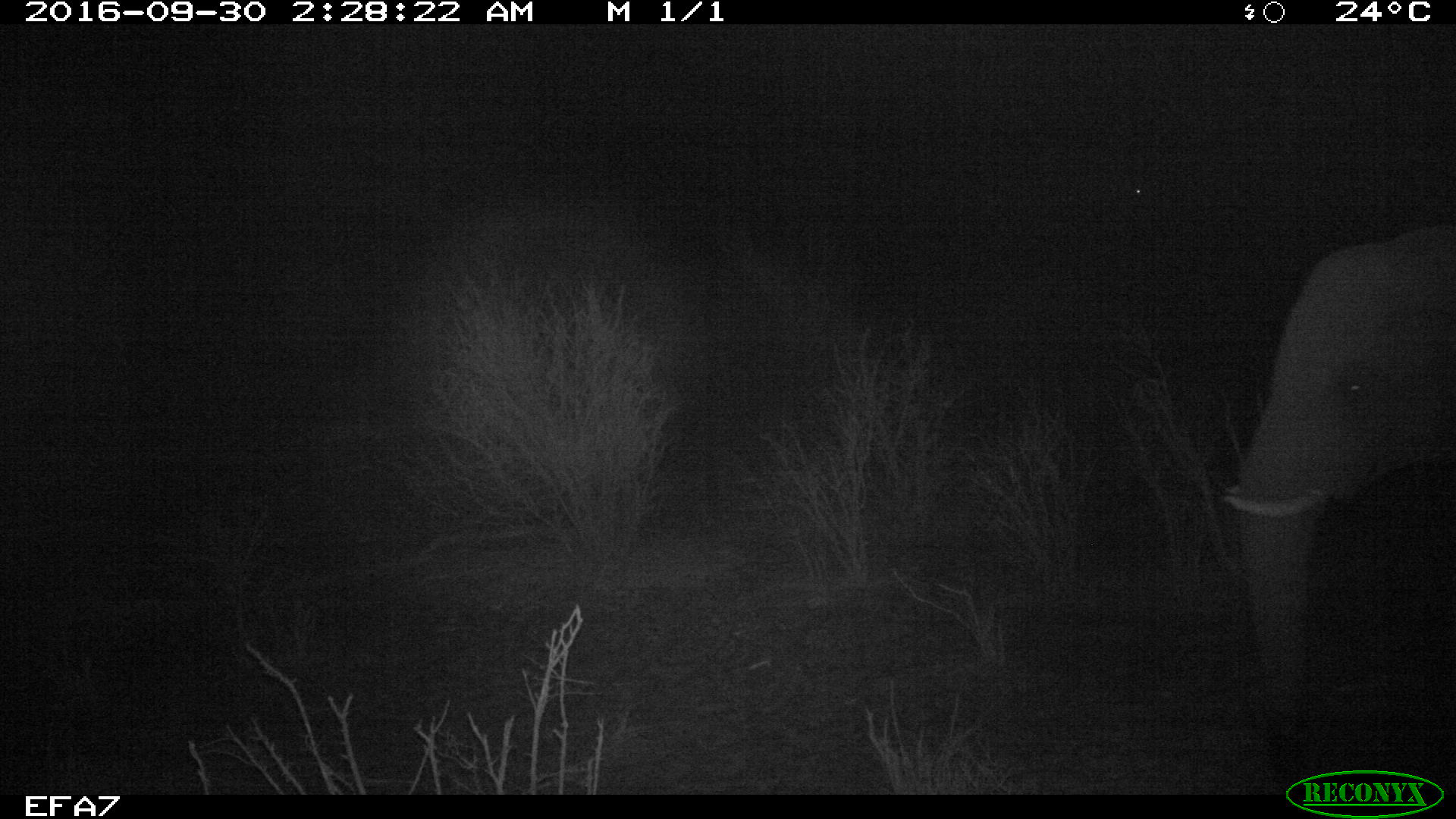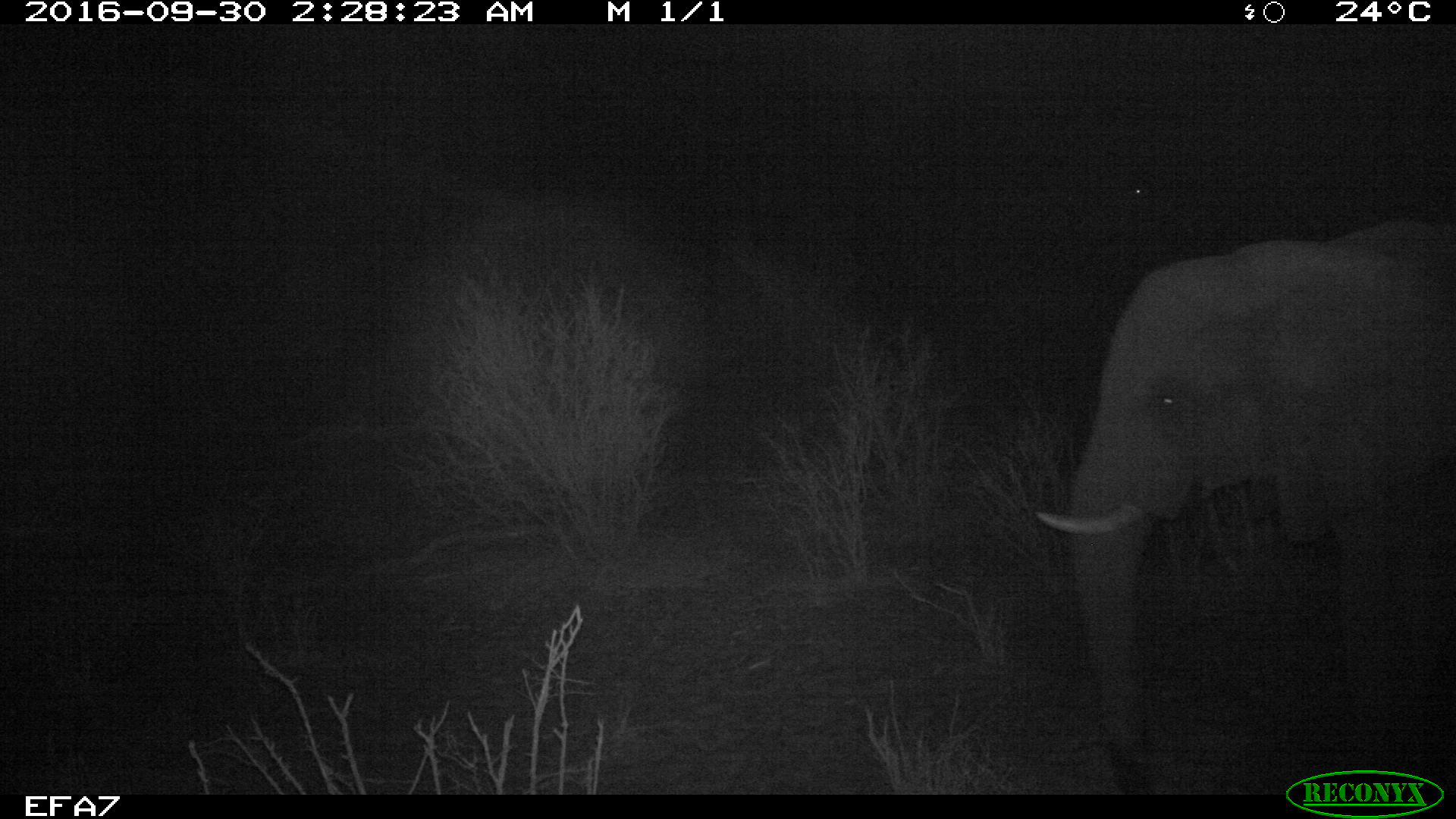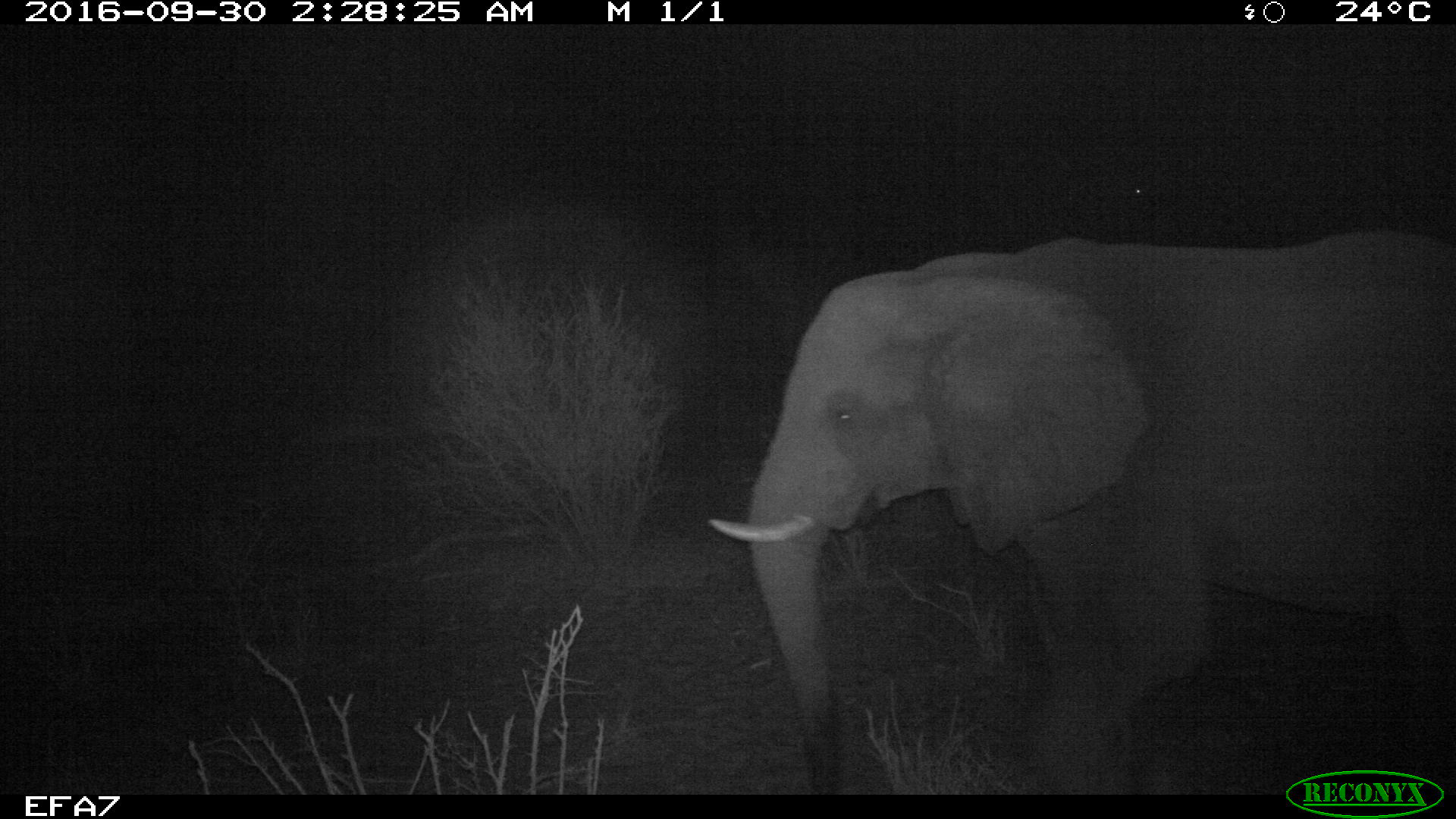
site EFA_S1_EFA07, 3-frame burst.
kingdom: Animalia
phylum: Chordata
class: Mammalia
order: Proboscidea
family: Elephantidae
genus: Loxodonta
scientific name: Loxodonta africana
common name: african bush elephant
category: elephant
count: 1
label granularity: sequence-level